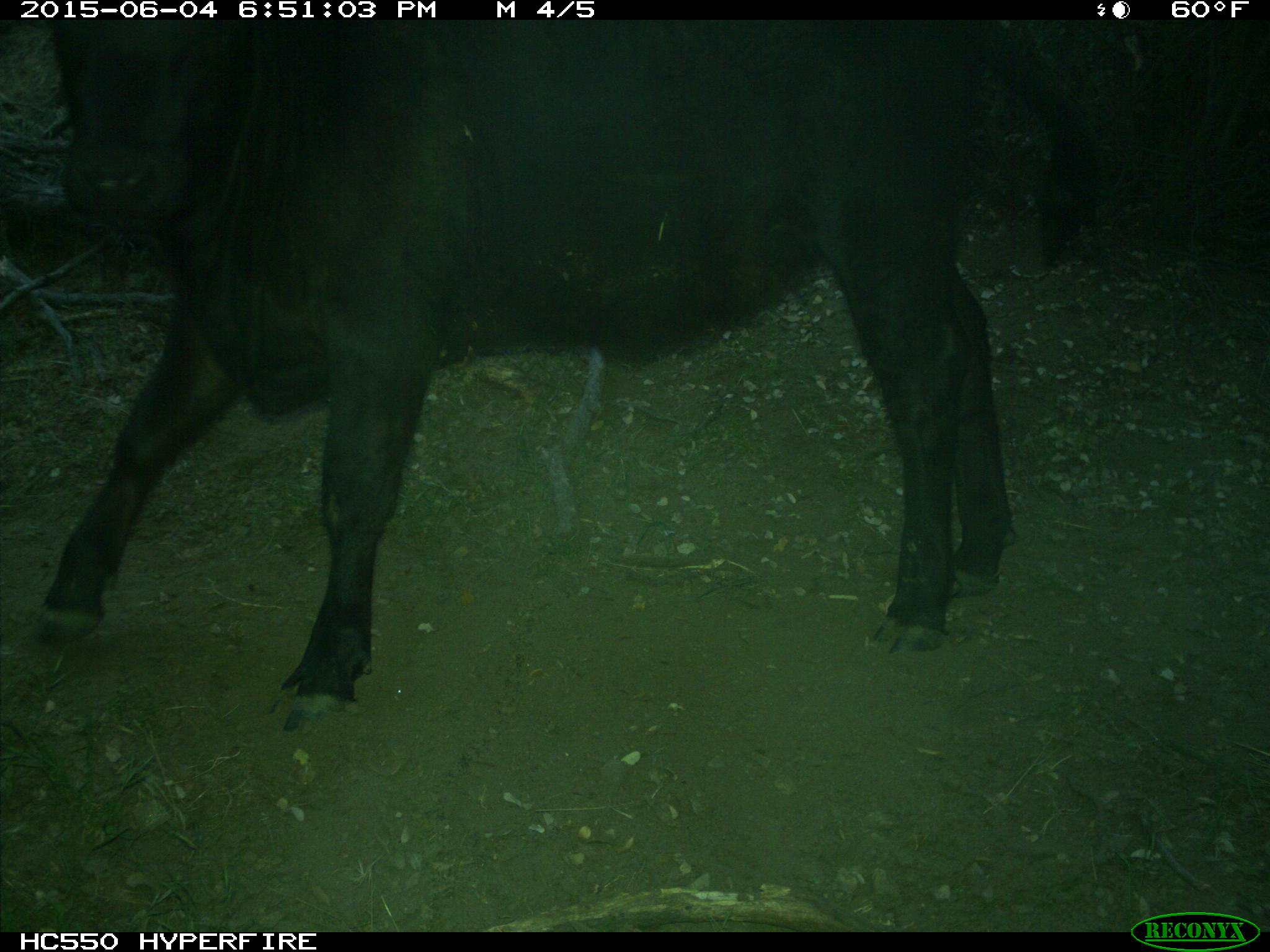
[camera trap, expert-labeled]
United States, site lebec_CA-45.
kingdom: Animalia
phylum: Chordata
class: Mammalia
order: Artiodactyla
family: Bovidae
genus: Bos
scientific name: Bos taurus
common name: domestic cow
Bos taurus (domestic cow).